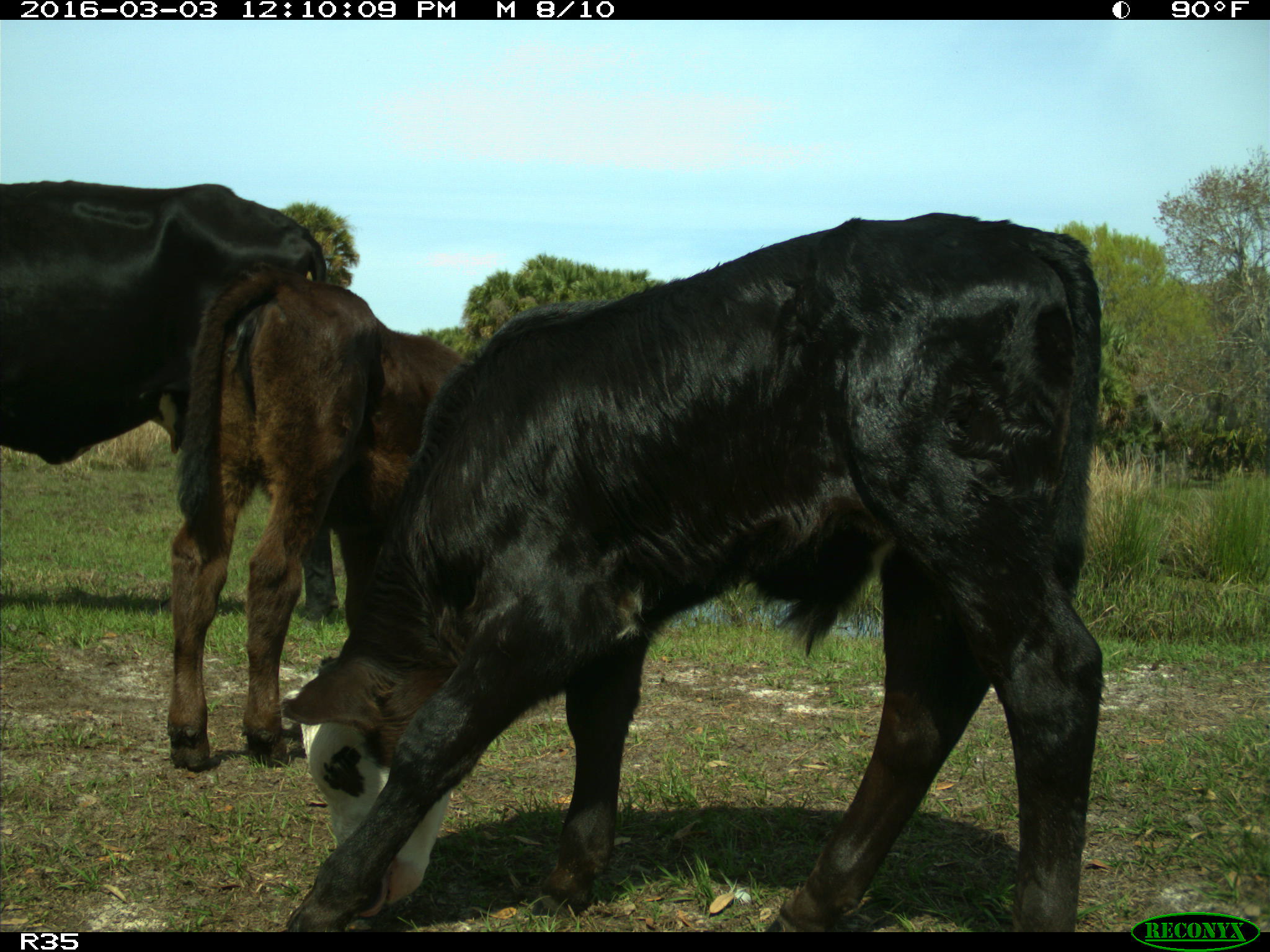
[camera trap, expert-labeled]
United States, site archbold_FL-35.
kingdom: Animalia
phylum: Chordata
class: Mammalia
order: Artiodactyla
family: Bovidae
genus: Bos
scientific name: Bos taurus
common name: domestic cow